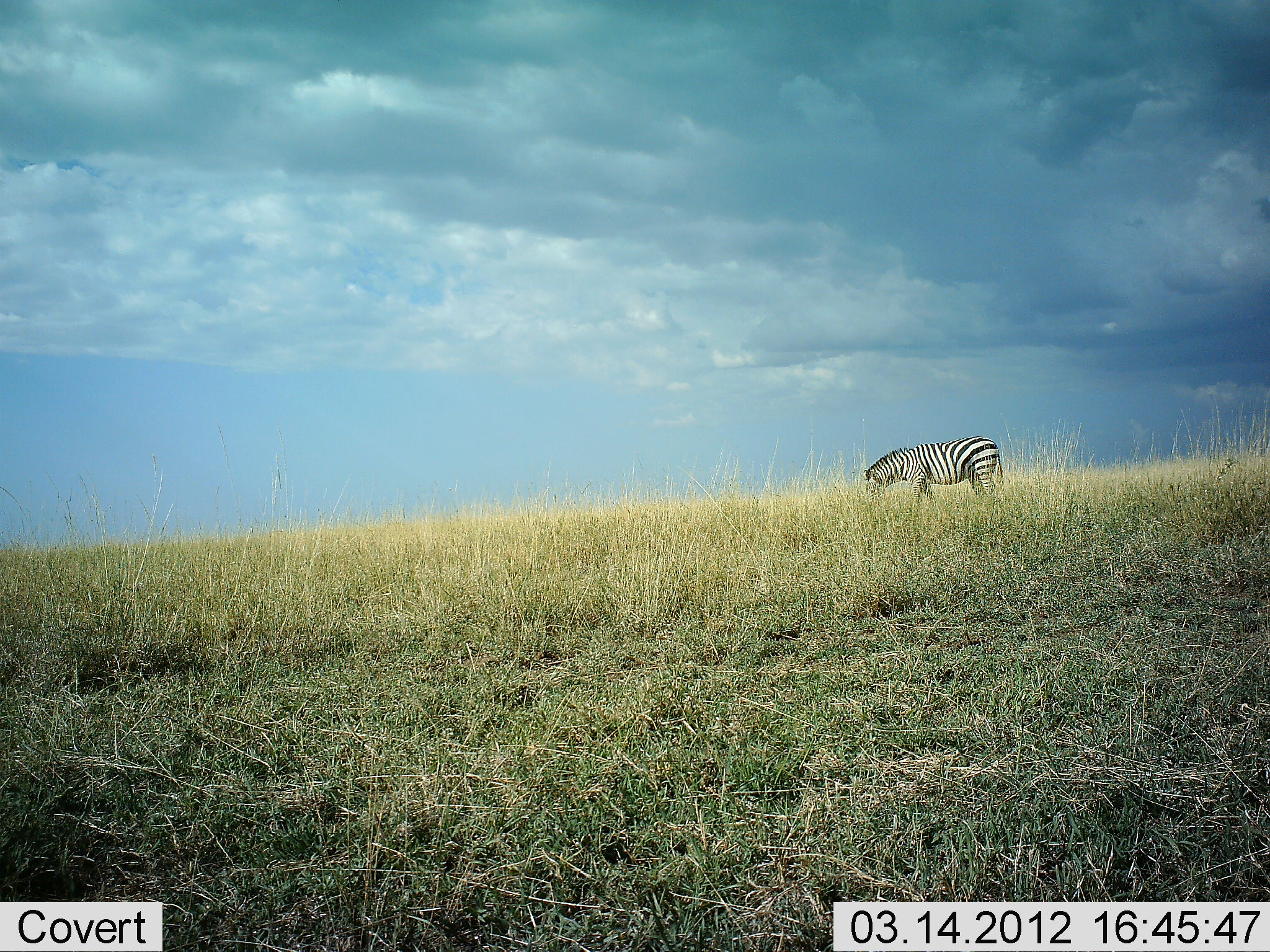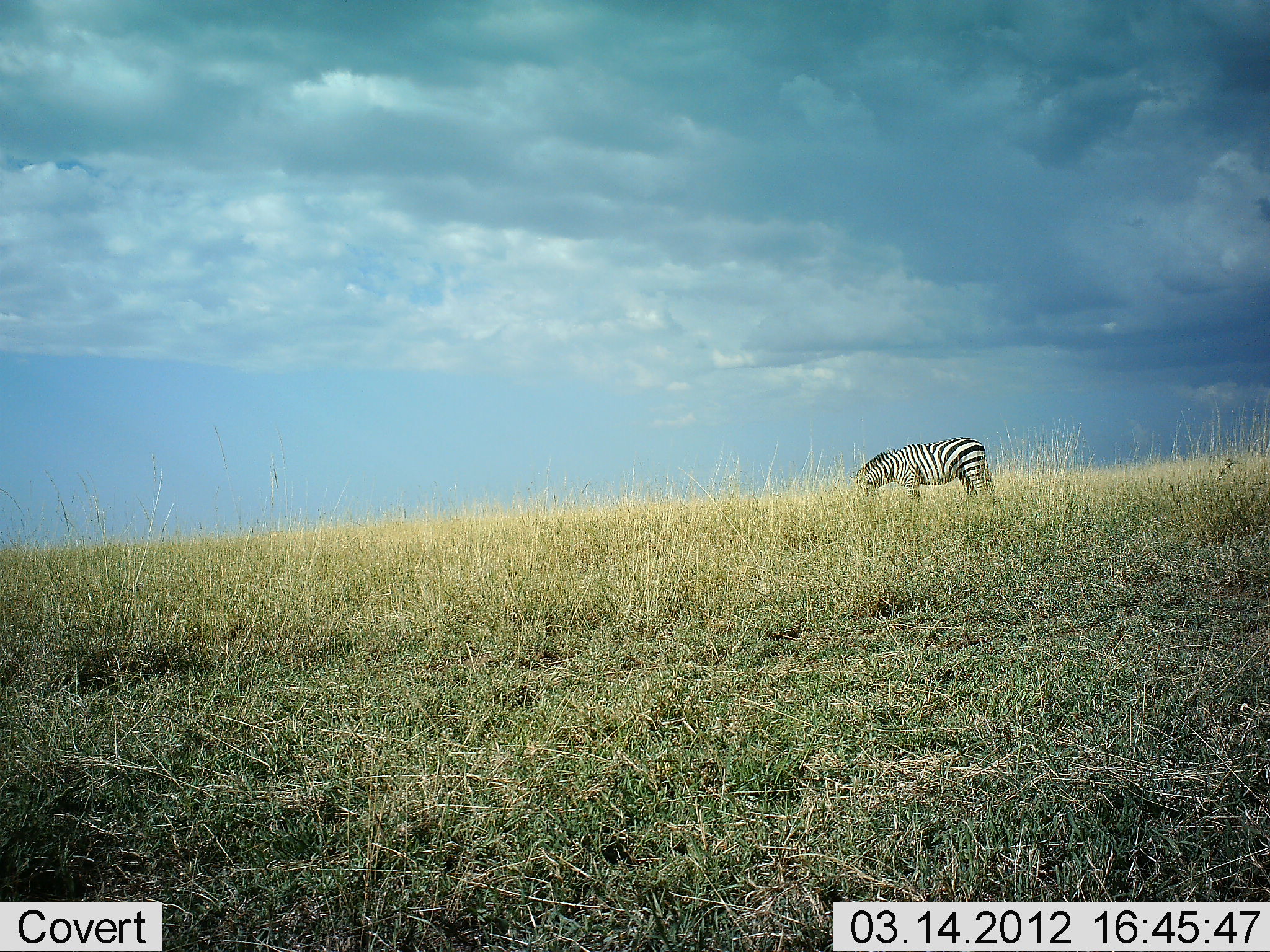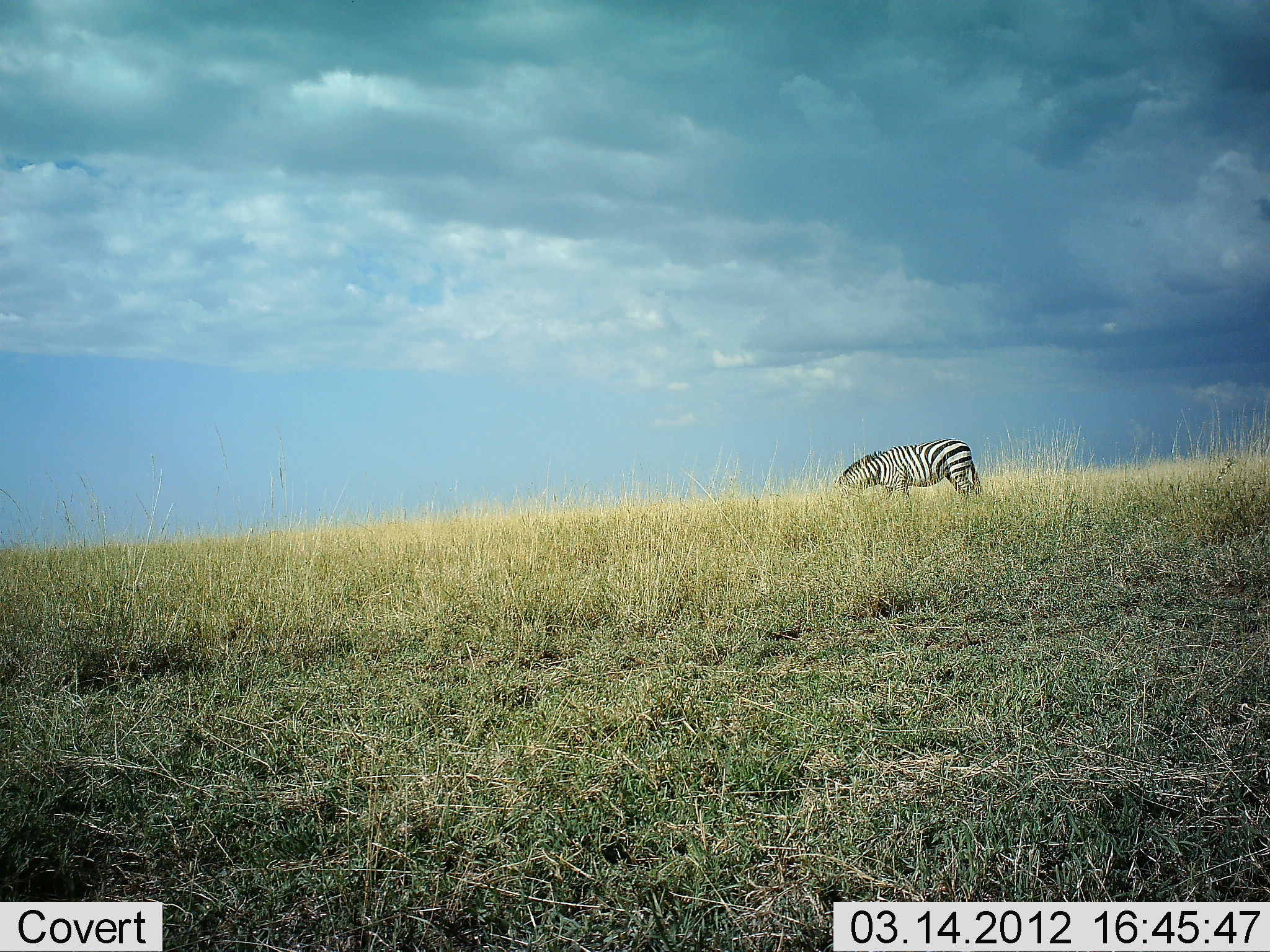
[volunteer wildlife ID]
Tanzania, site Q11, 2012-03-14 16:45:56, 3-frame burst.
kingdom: Animalia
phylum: Chordata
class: Mammalia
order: Perissodactyla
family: Equidae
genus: Equus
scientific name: Equus quagga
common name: plains zebra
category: zebra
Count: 1.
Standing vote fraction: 13%.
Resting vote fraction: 0%.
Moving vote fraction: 27%.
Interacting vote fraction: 0%.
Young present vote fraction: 0%.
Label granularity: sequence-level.